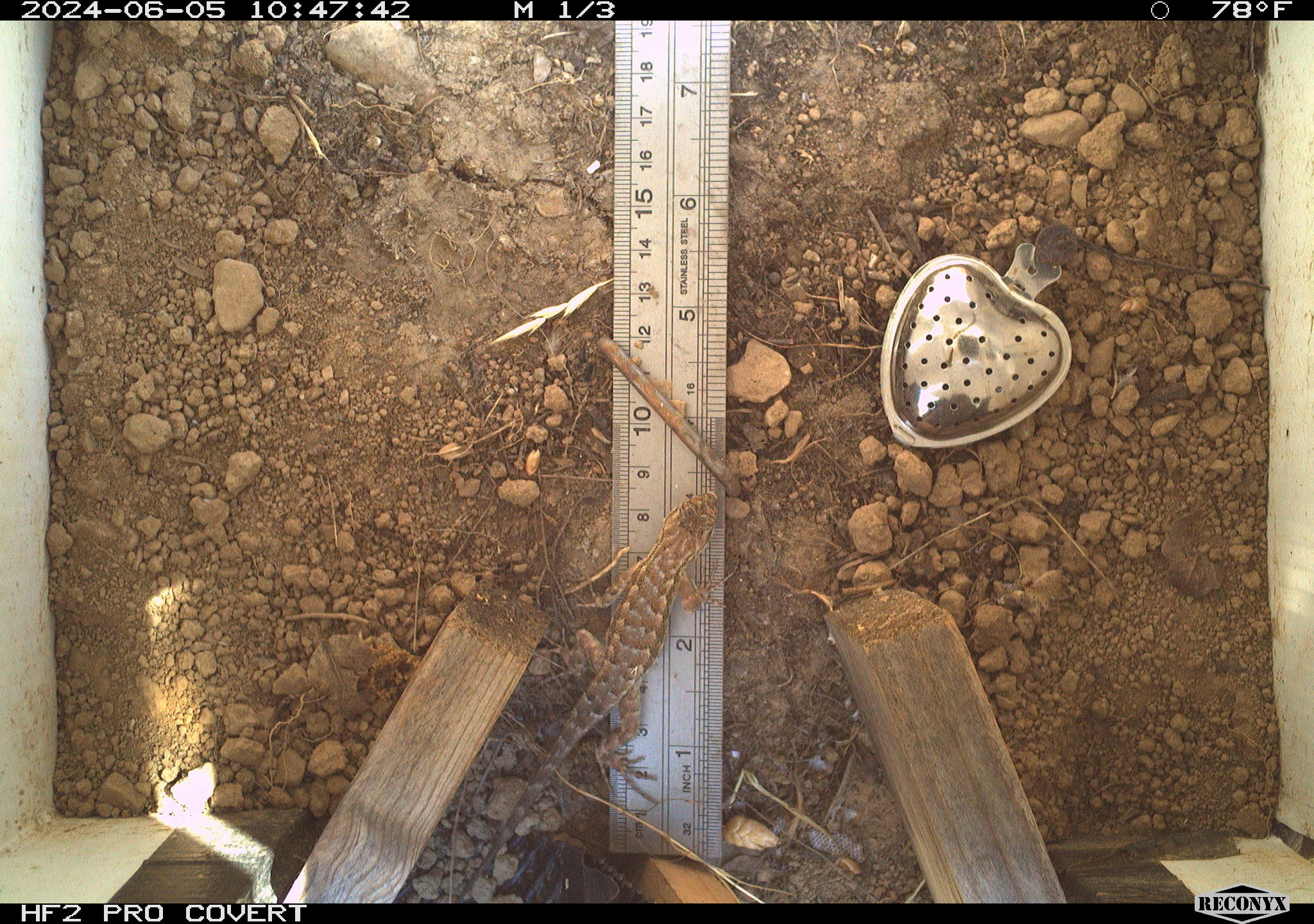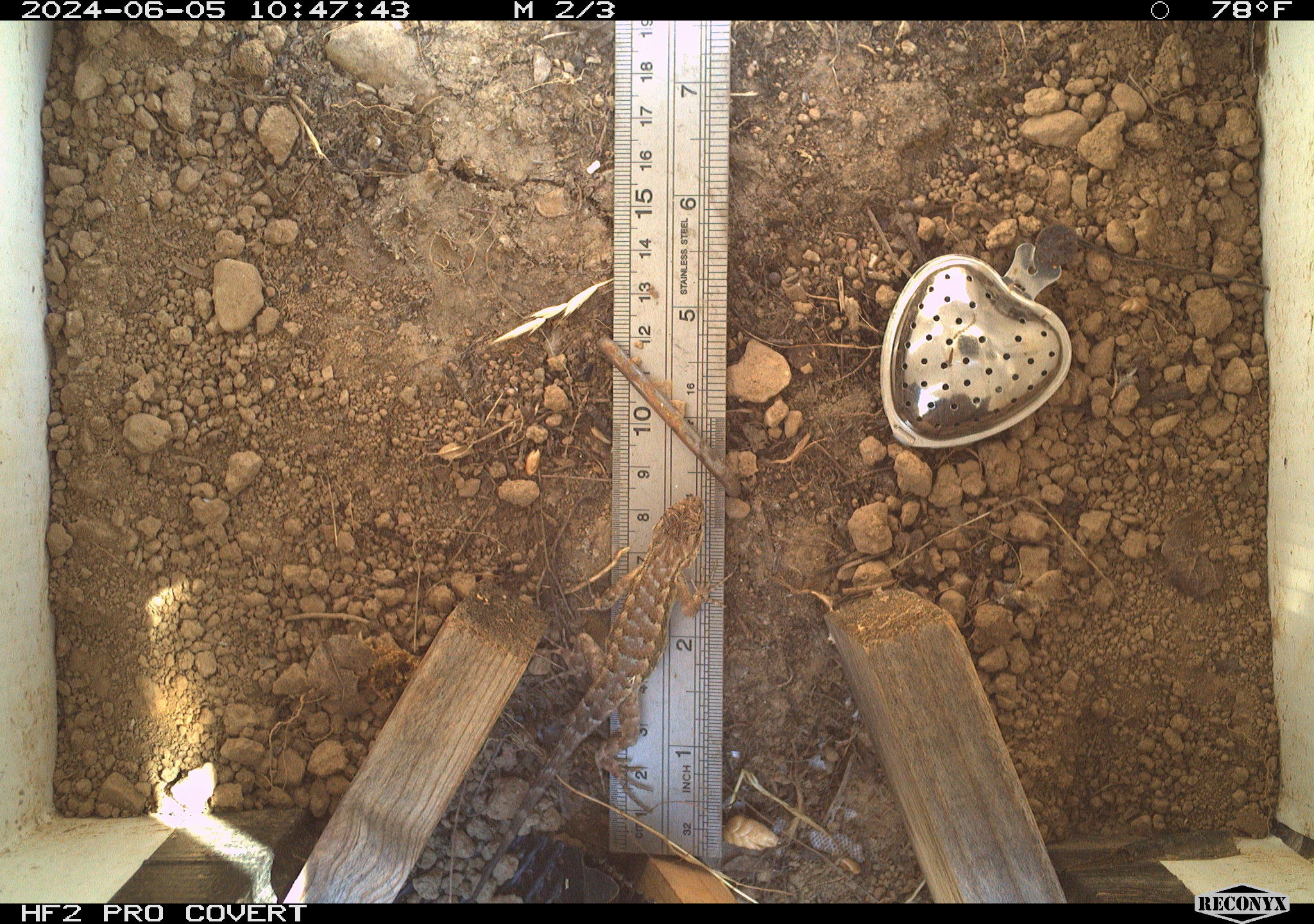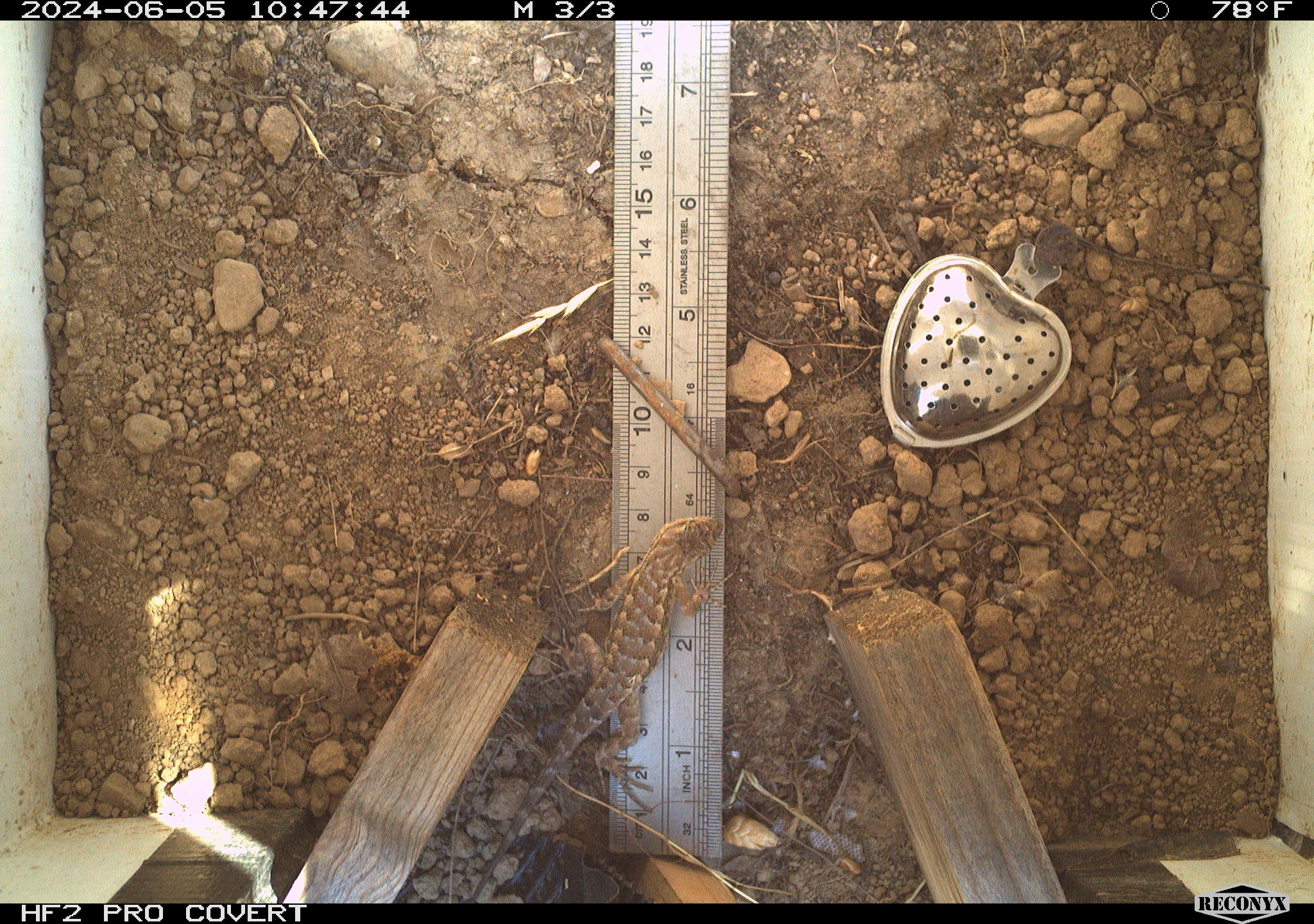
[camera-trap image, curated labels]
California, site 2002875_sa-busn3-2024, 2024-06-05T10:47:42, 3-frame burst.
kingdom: Animalia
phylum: Chordata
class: Reptilia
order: Squamata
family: Phrynosomatidae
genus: Sceloporus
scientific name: Sceloporus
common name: spiny lizards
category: sceloporus species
Sceloporus species (spiny lizards) (Sceloporus).